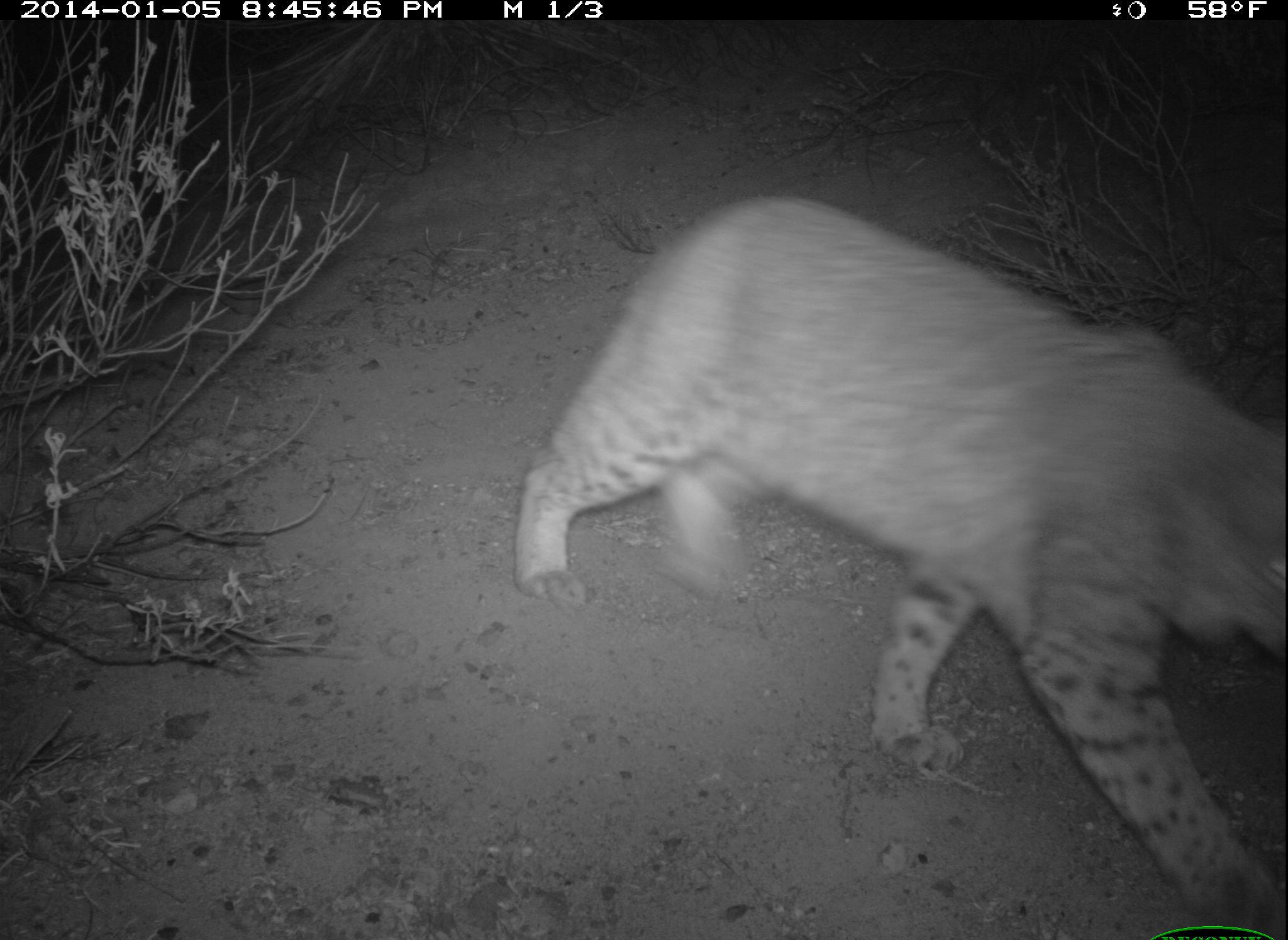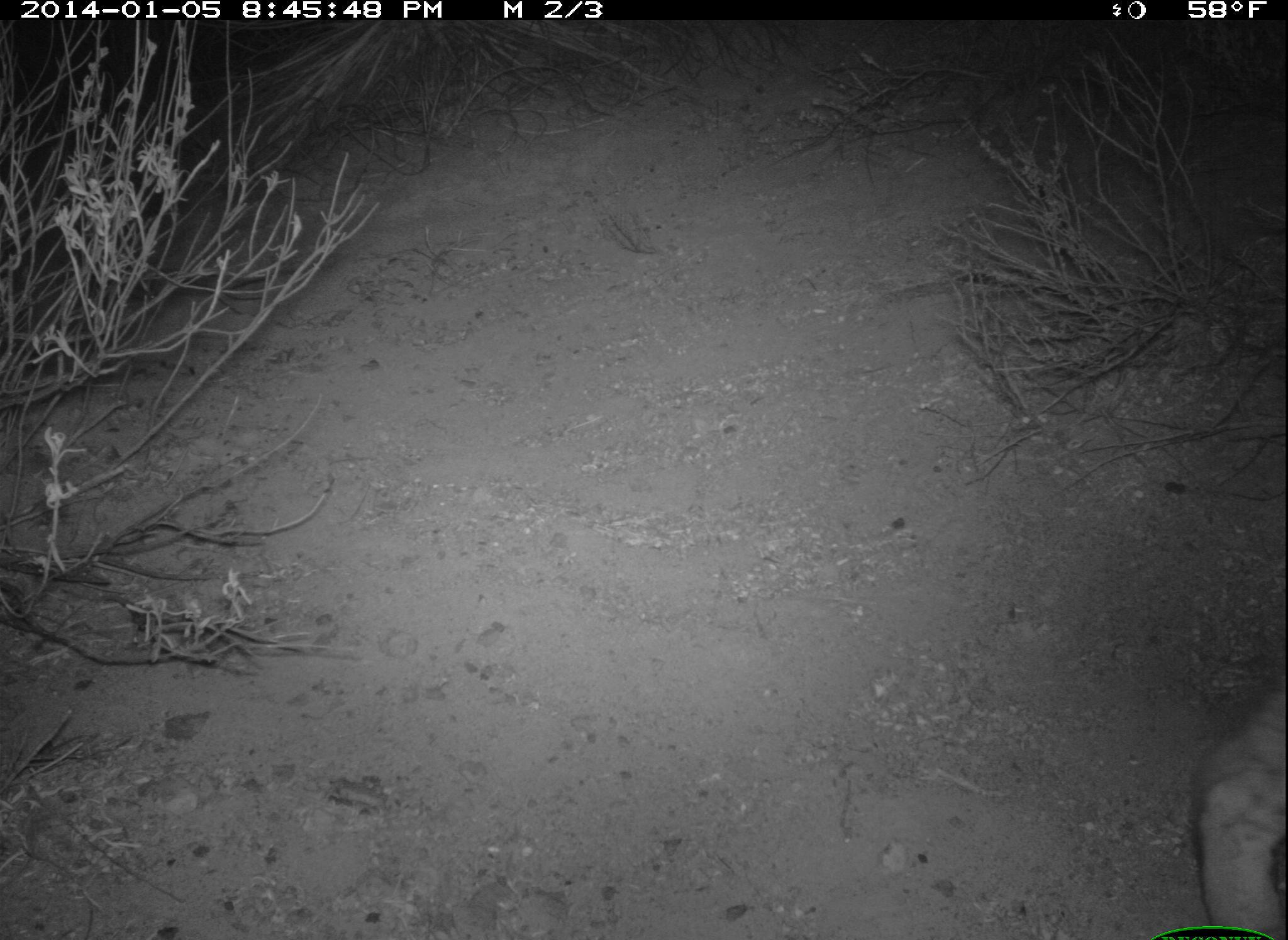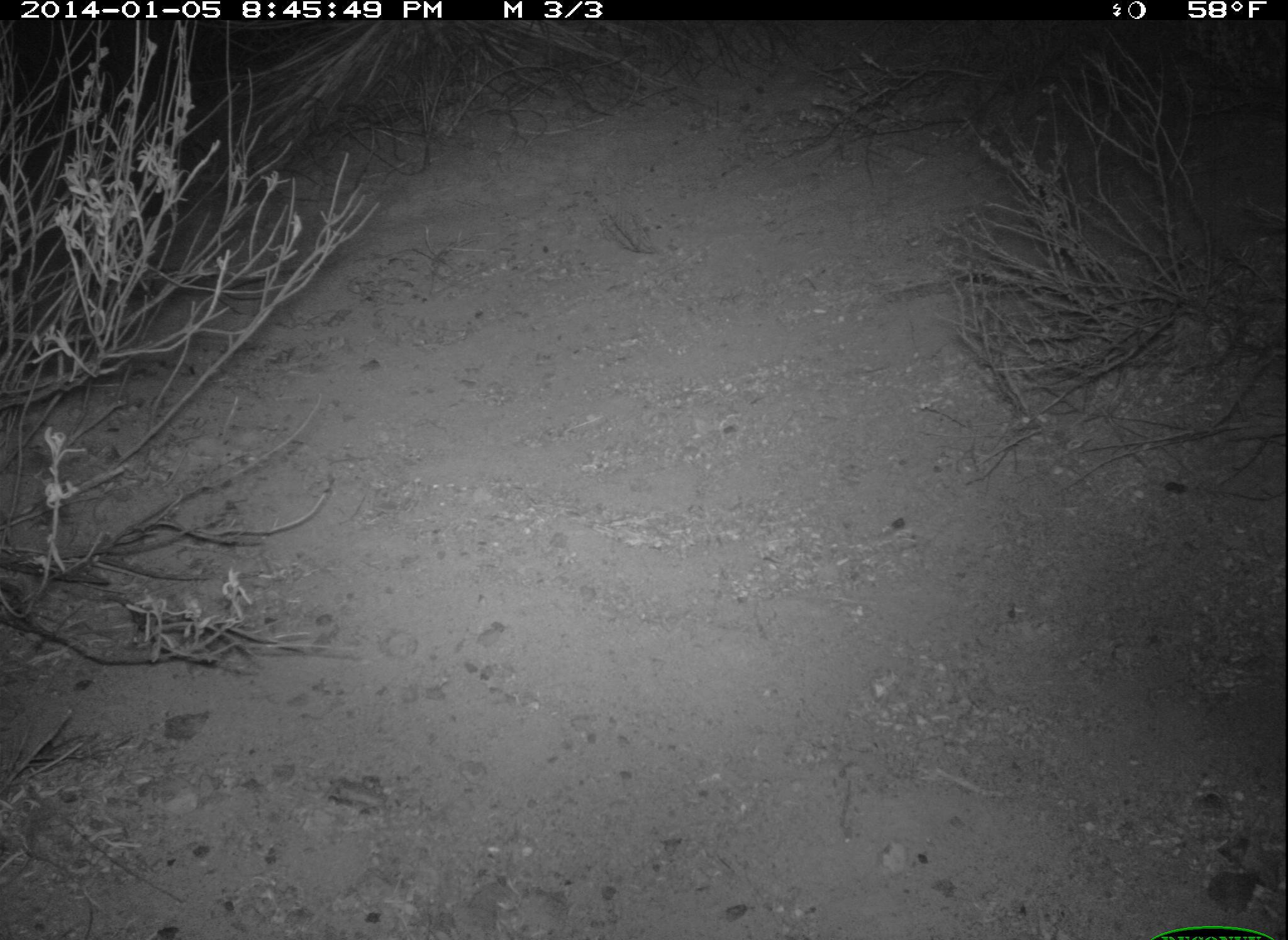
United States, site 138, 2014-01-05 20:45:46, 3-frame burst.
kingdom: Animalia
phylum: Chordata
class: Mammalia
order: Carnivora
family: Felidae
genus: Lynx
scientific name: Lynx rufus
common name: bobcat